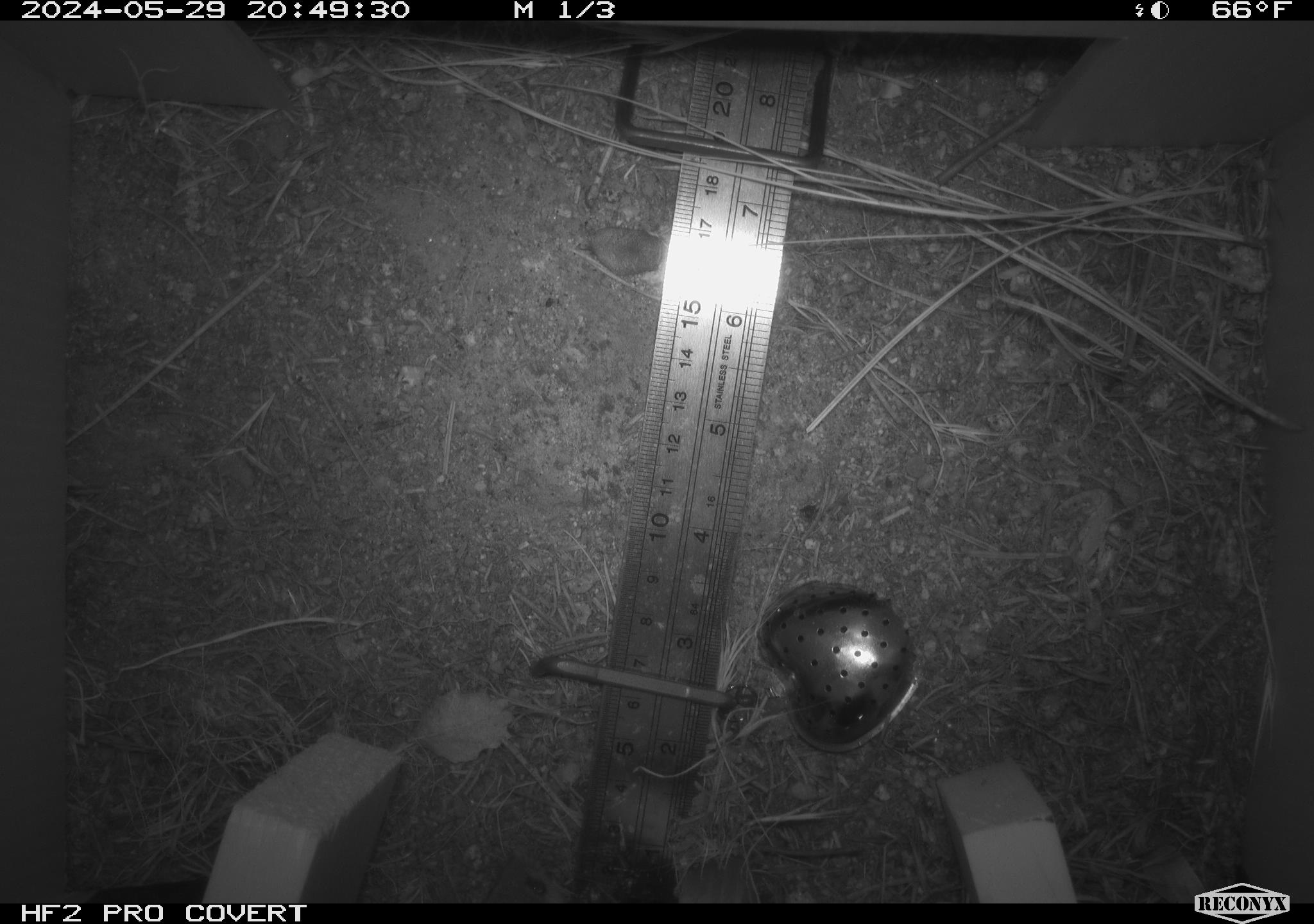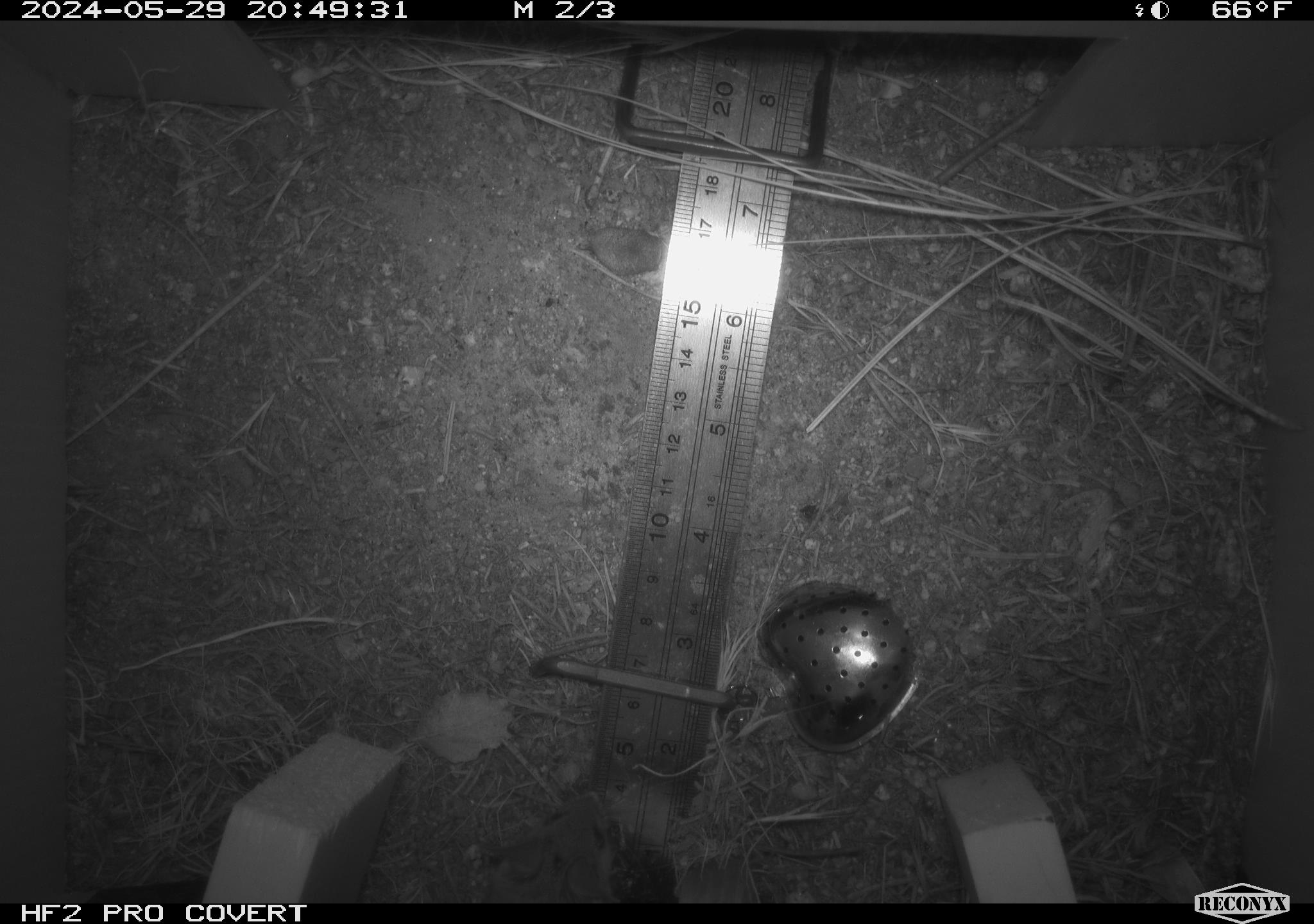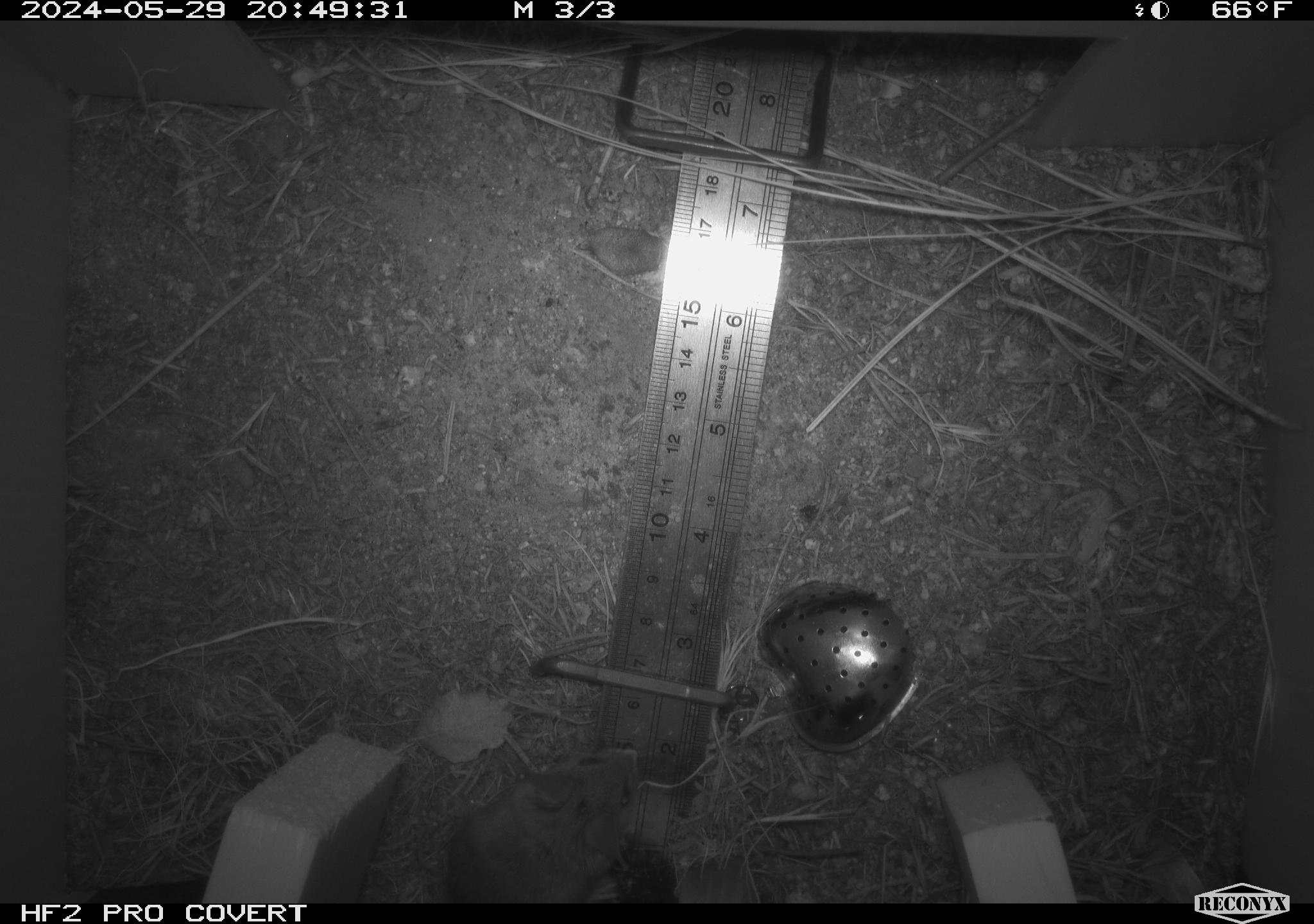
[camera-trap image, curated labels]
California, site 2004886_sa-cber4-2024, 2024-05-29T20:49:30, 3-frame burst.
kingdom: Animalia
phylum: Chordata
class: Mammalia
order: Rodentia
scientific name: Rodentia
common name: mouse species